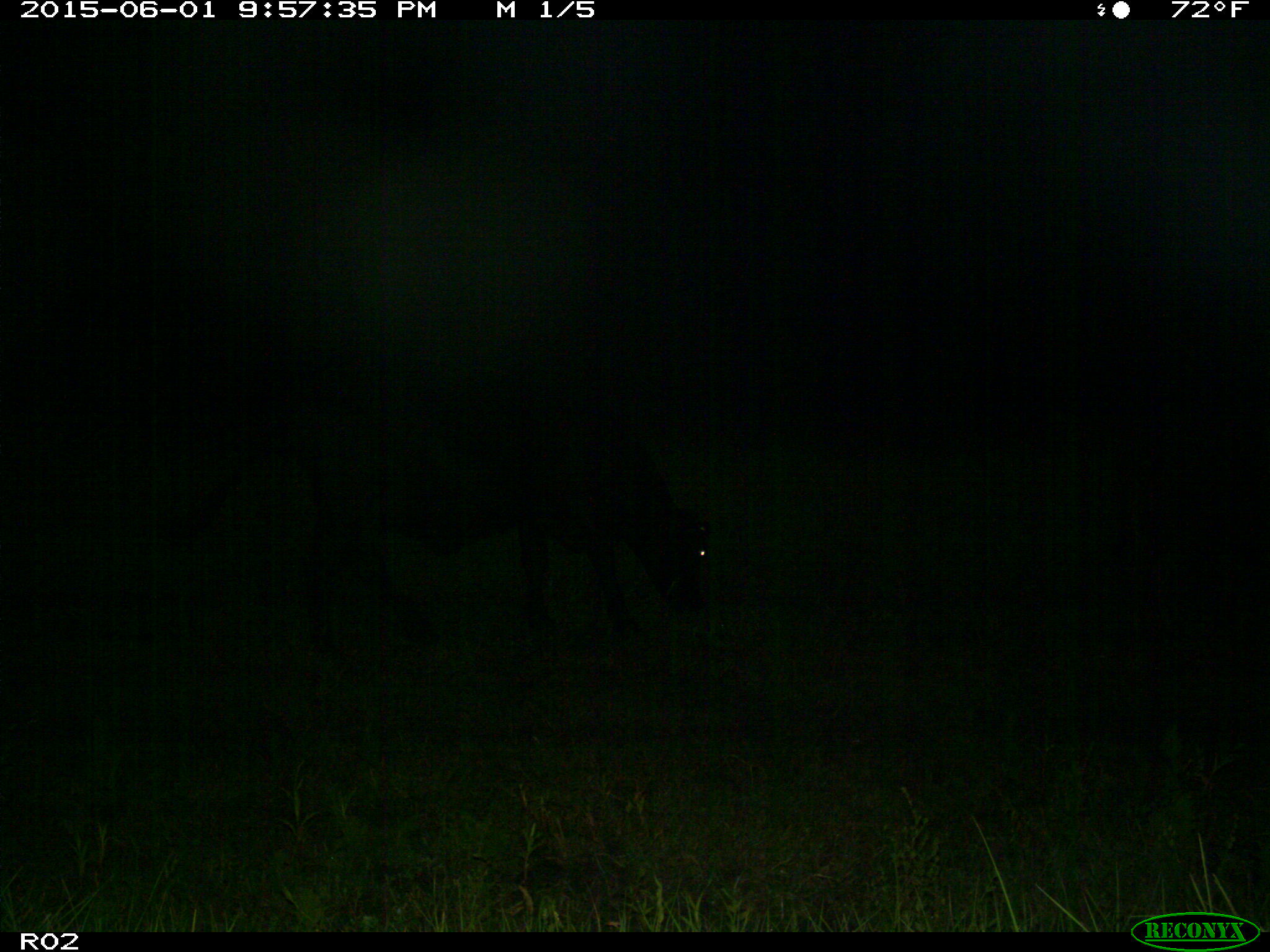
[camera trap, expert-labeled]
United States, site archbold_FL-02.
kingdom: Animalia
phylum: Chordata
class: Mammalia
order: Artiodactyla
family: Bovidae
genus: Bos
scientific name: Bos taurus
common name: domestic cow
Bos taurus (domestic cow).